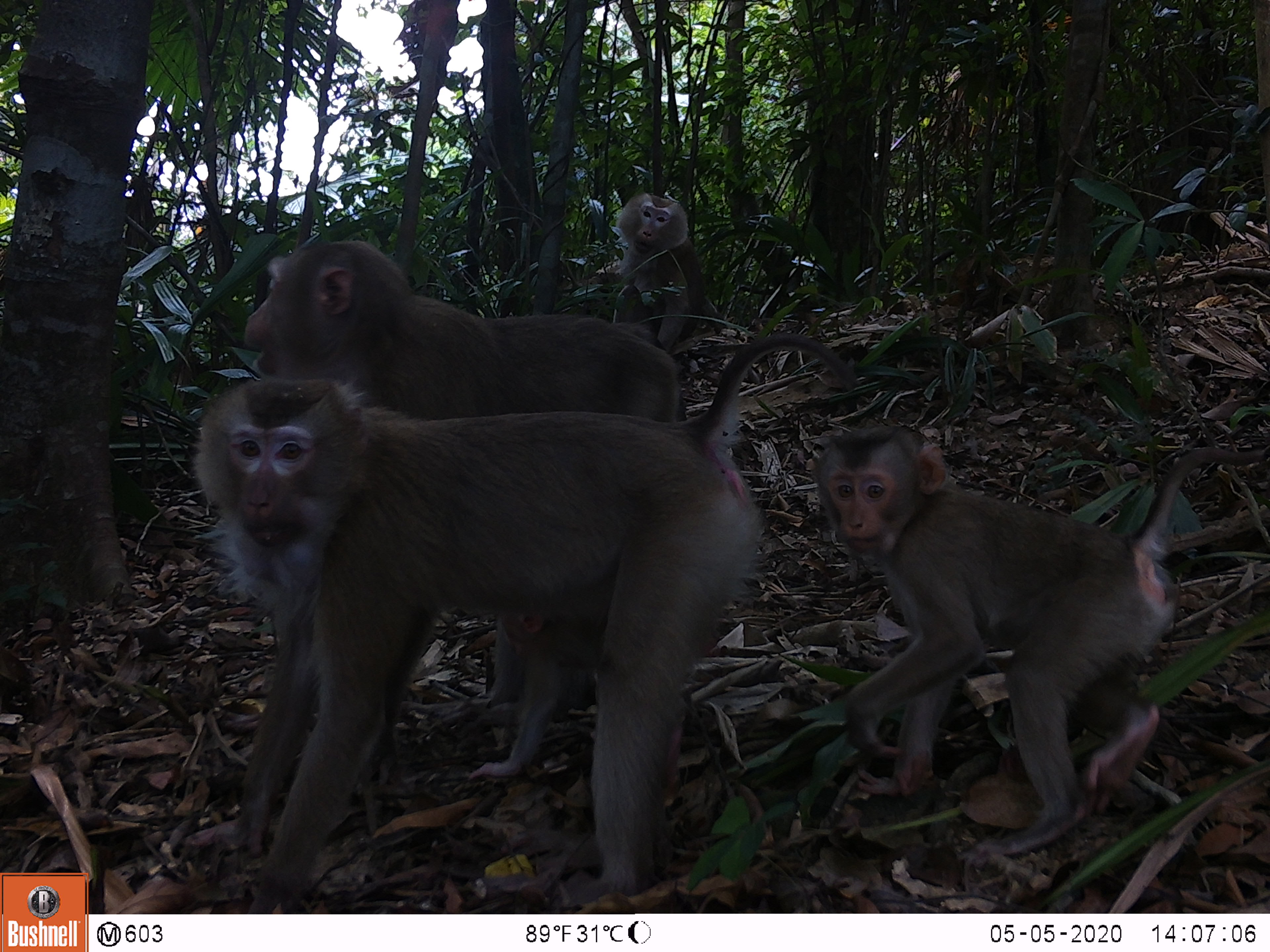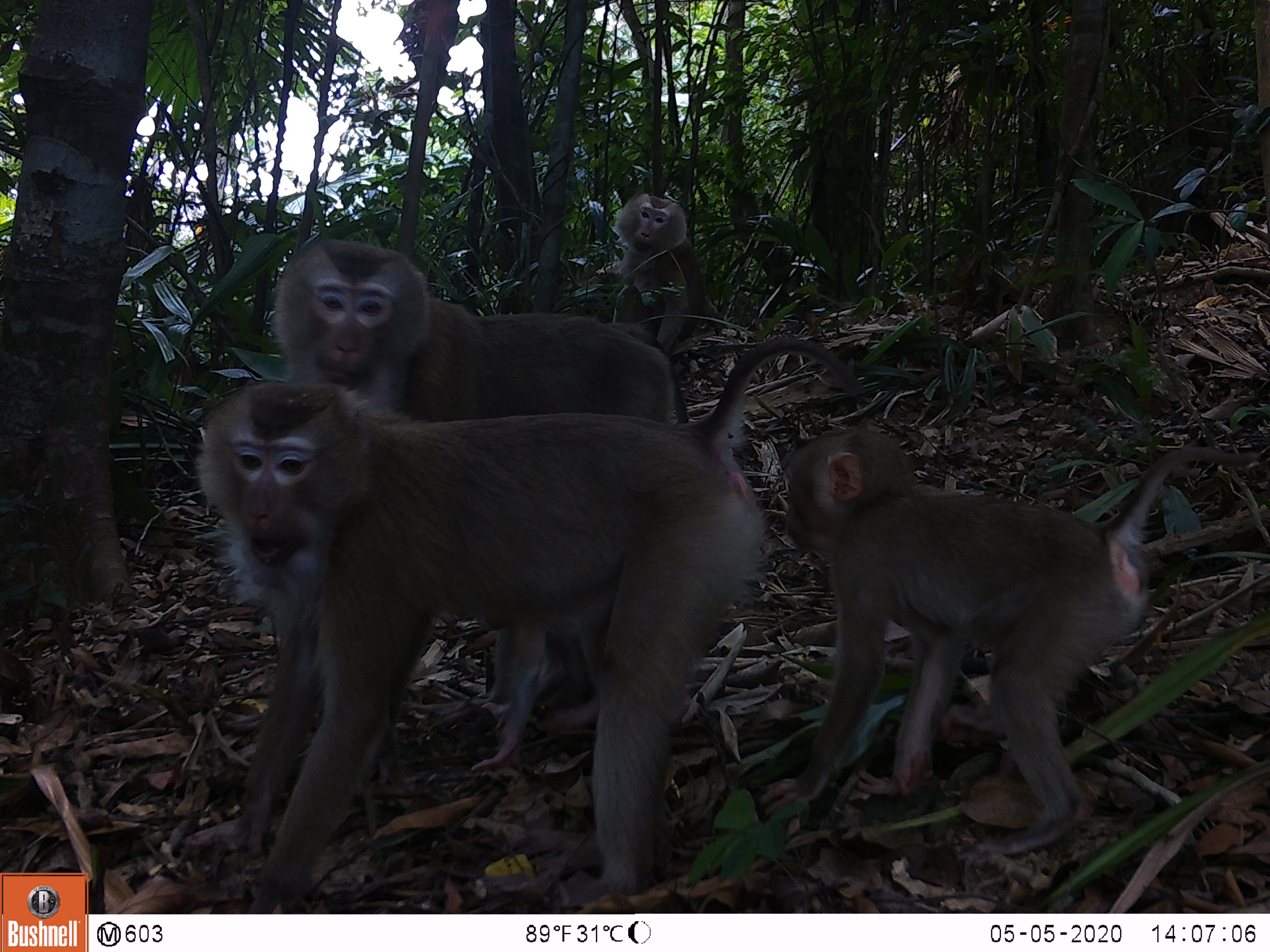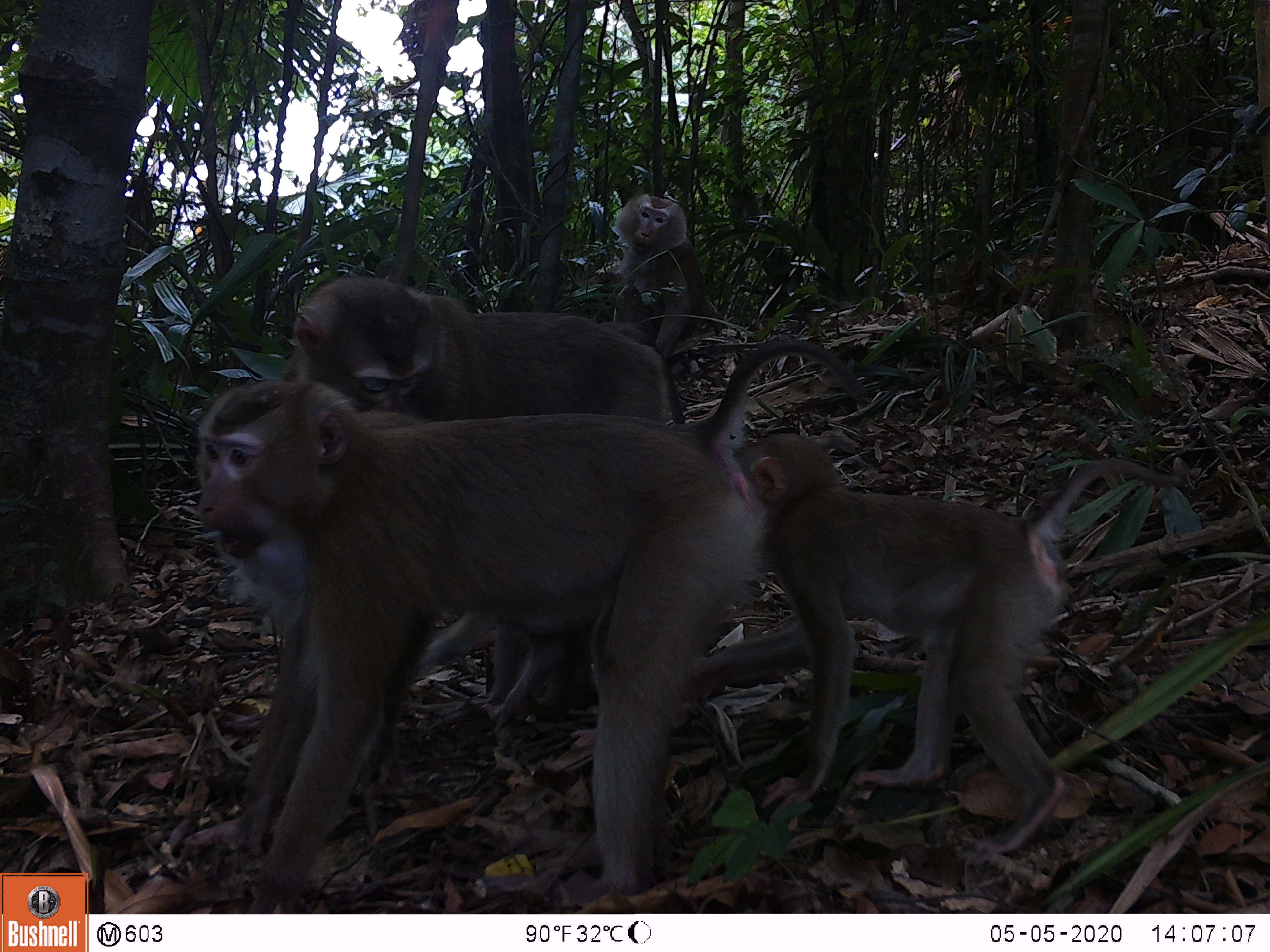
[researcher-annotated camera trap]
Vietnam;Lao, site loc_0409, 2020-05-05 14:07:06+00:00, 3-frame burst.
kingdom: Animalia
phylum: Chordata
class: Mammalia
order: Primates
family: Cercopithecidae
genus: Macaca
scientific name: Macaca nemestrina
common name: pig-tailed macaque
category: pig tailed macaque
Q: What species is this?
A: Pig tailed macaque (pig-tailed macaque) (Macaca nemestrina).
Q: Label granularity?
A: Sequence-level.